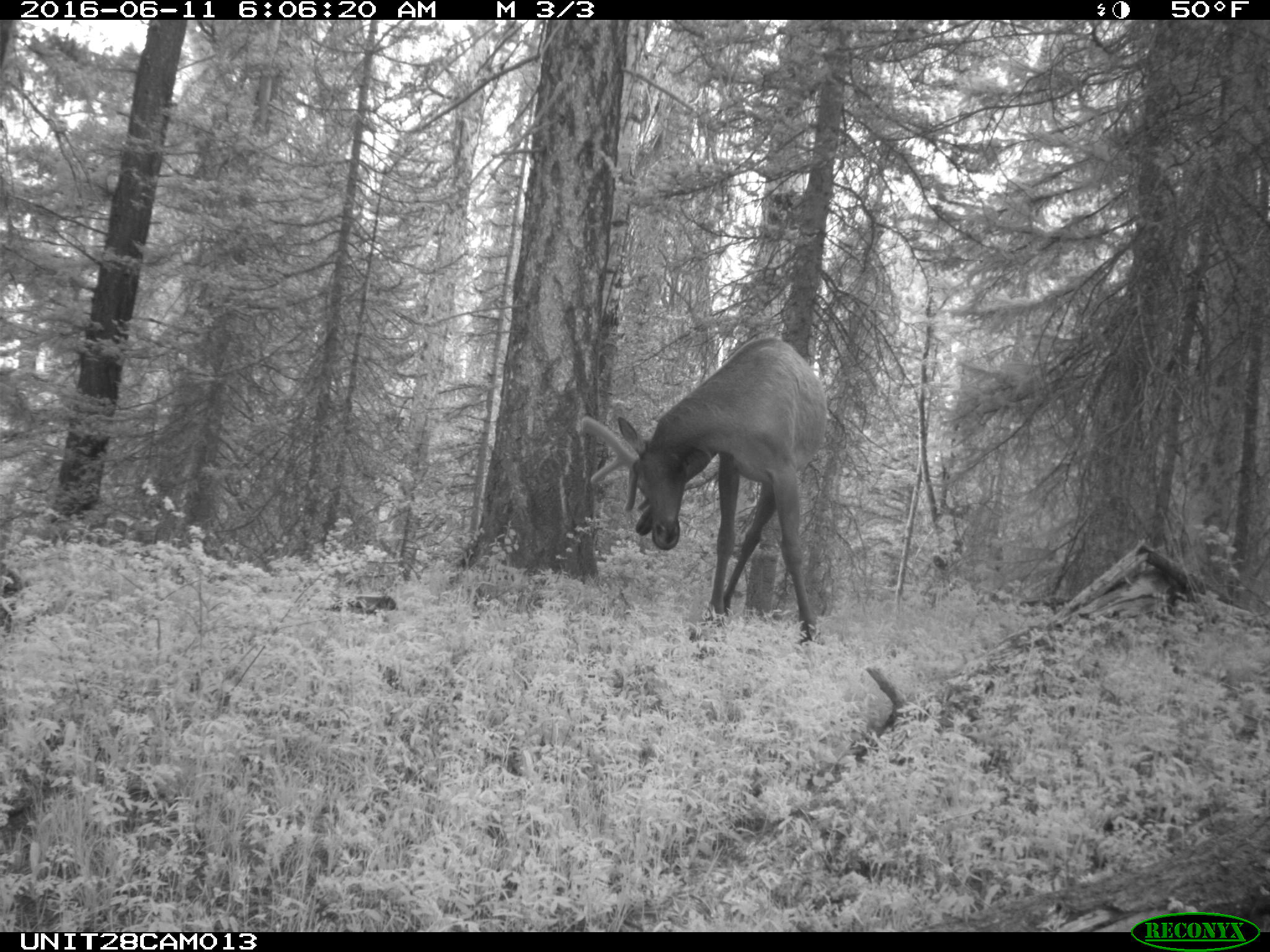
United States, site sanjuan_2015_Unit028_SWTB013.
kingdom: Animalia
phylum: Chordata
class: Mammalia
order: Artiodactyla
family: Cervidae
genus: Cervus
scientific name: Cervus elaphus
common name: red deer